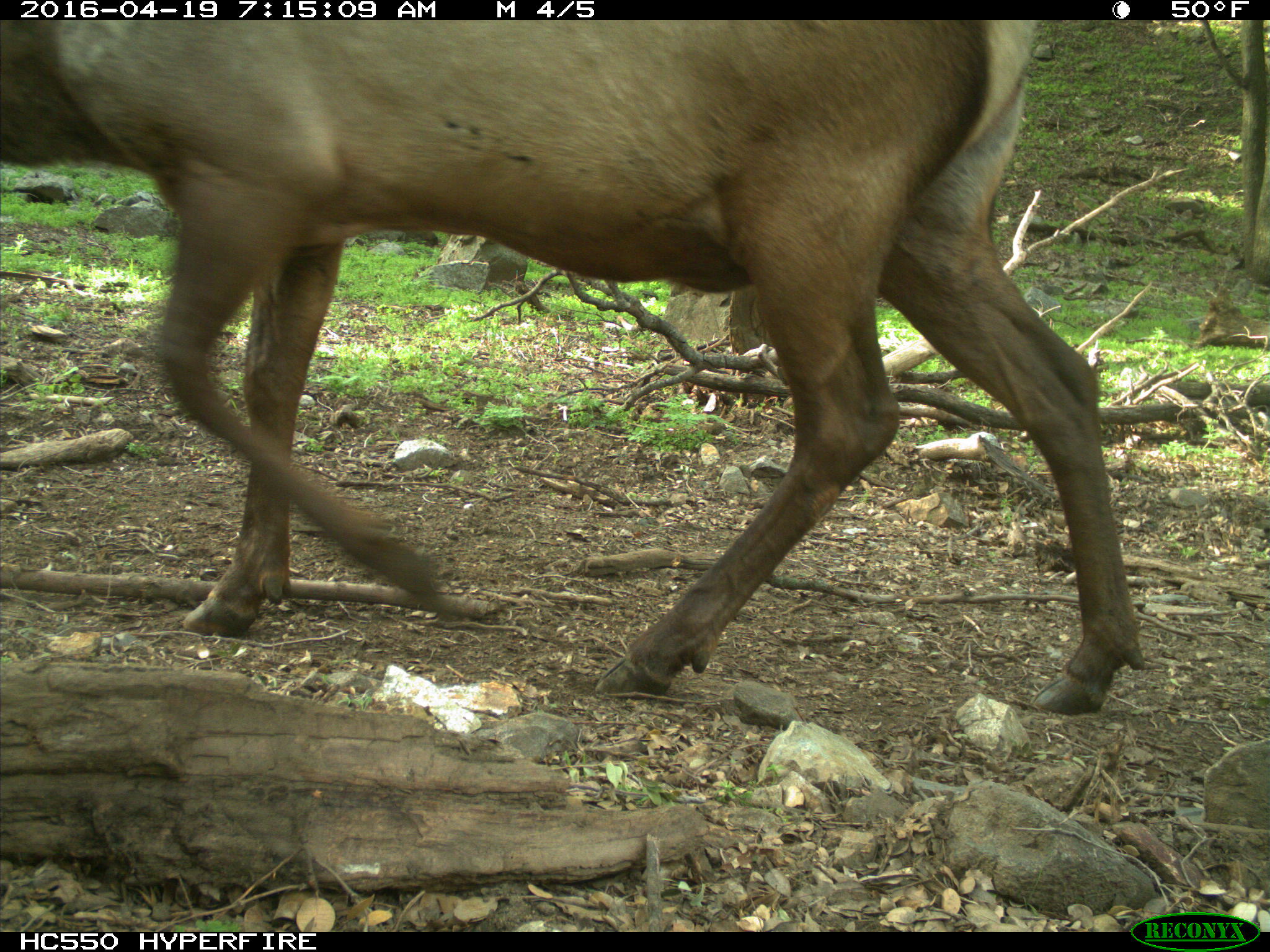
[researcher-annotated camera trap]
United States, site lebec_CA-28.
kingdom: Animalia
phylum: Chordata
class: Mammalia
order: Artiodactyla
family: Cervidae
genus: Cervus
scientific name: Cervus canadensis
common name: elk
Cervus canadensis (elk).